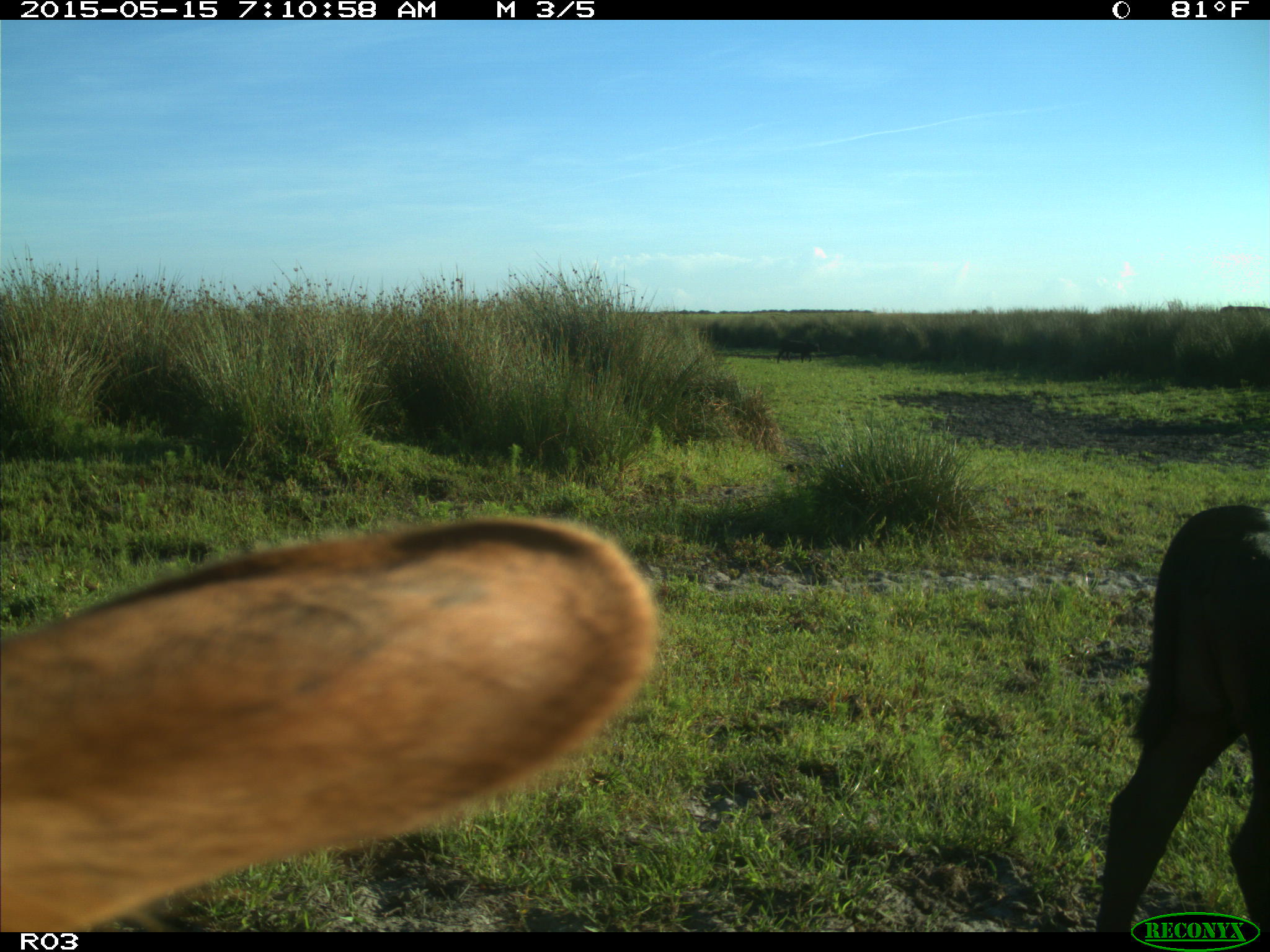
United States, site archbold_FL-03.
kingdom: Animalia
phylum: Chordata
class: Mammalia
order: Artiodactyla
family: Bovidae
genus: Bos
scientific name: Bos taurus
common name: domestic cow